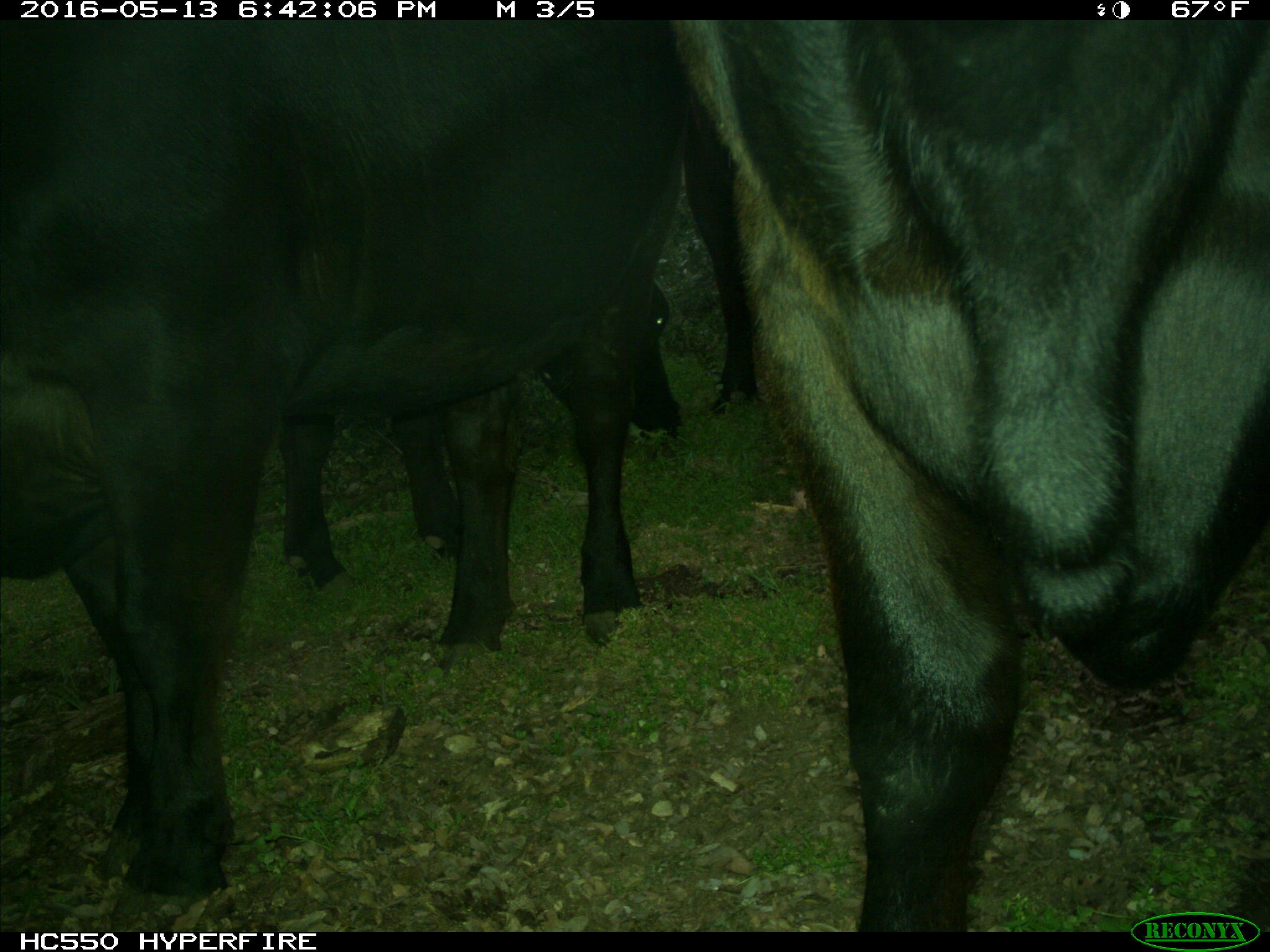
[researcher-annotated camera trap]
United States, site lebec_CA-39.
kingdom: Animalia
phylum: Chordata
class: Mammalia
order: Artiodactyla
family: Bovidae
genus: Bos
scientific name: Bos taurus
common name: domestic cow